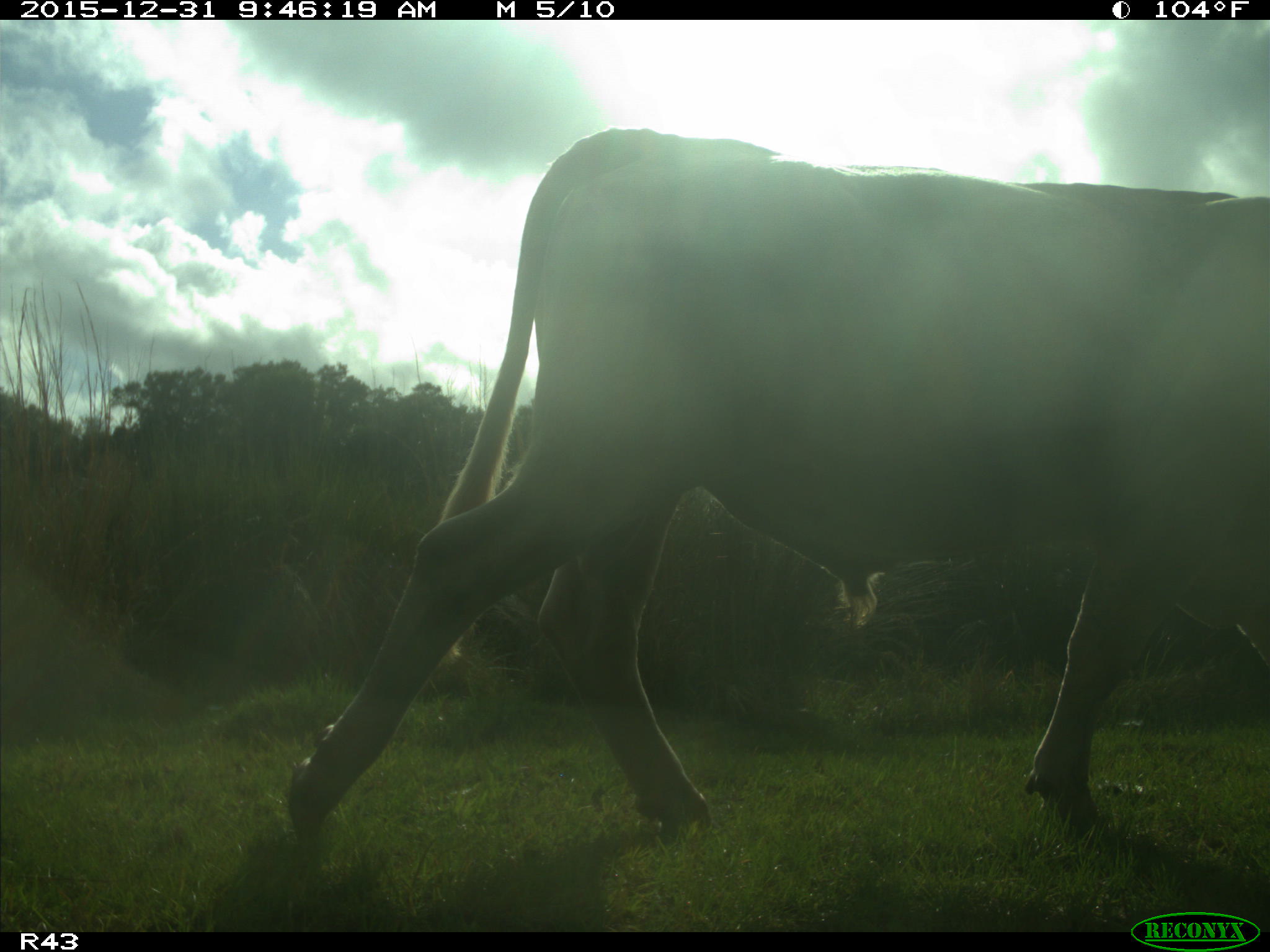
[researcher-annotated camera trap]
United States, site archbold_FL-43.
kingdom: Animalia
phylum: Chordata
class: Mammalia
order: Artiodactyla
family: Bovidae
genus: Bos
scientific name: Bos taurus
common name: domestic cow